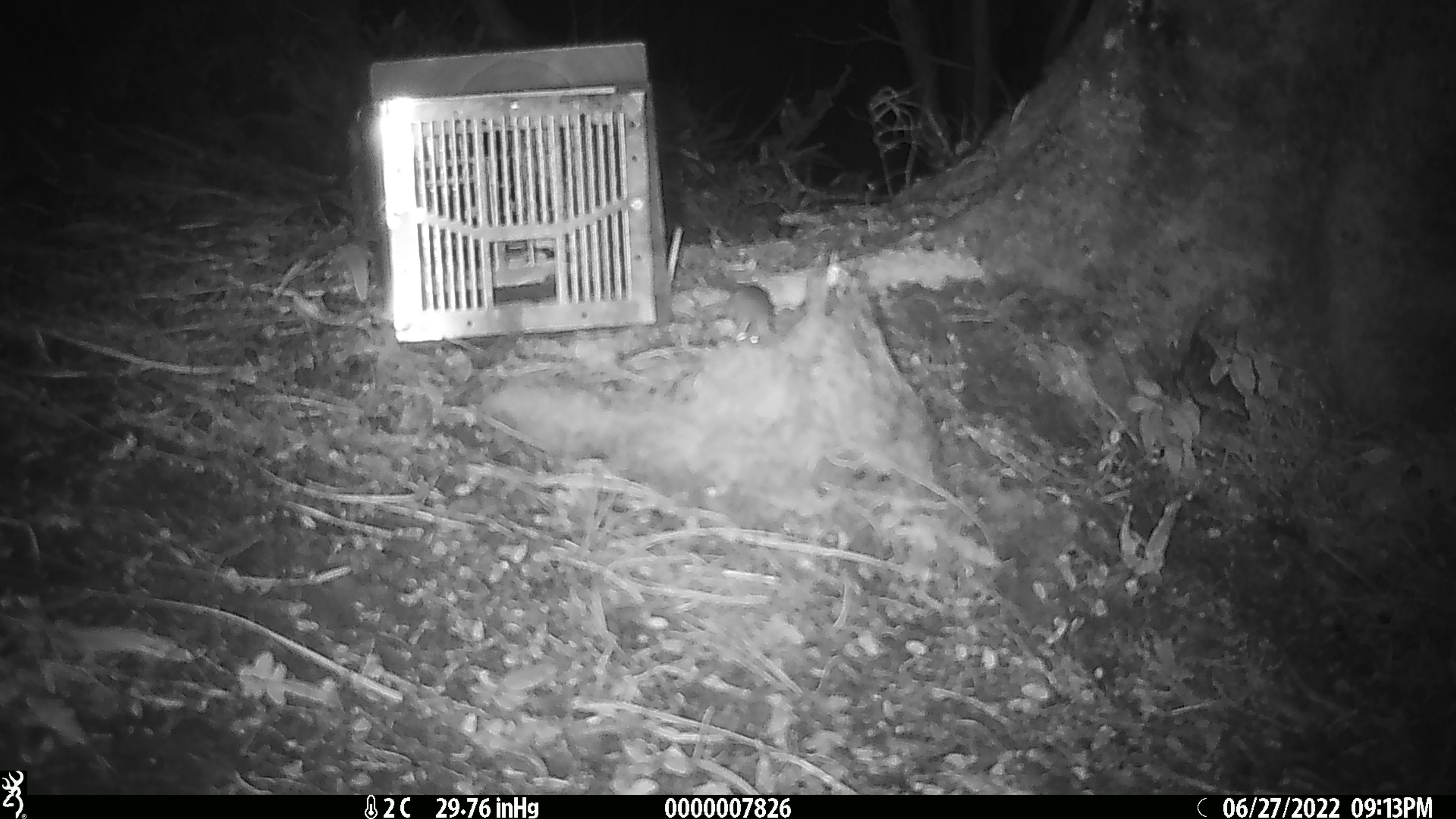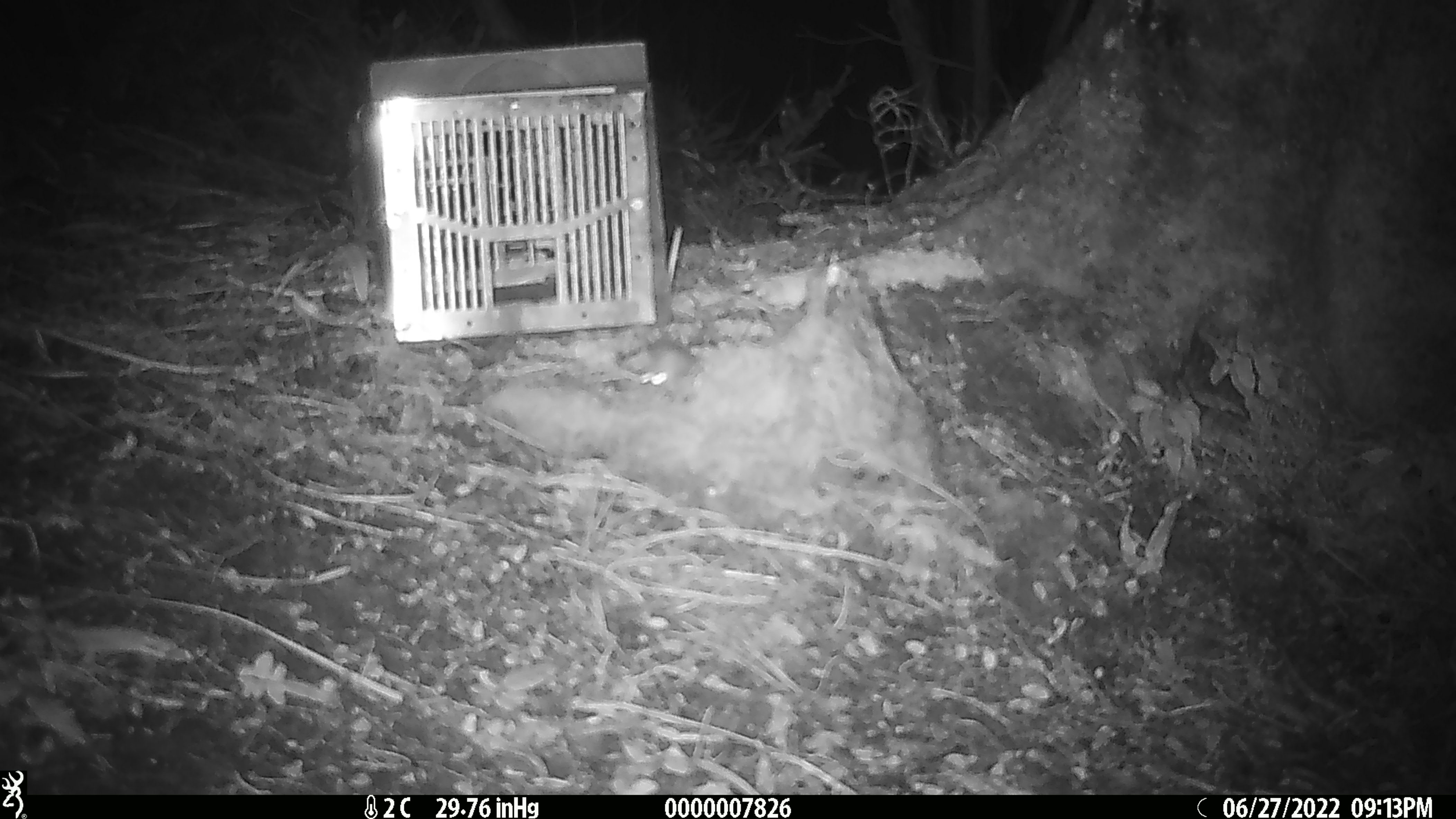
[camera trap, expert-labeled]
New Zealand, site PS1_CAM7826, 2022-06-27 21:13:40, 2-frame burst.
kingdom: Animalia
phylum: Chordata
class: Mammalia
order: Rodentia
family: Muridae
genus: Mus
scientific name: Mus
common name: mouse